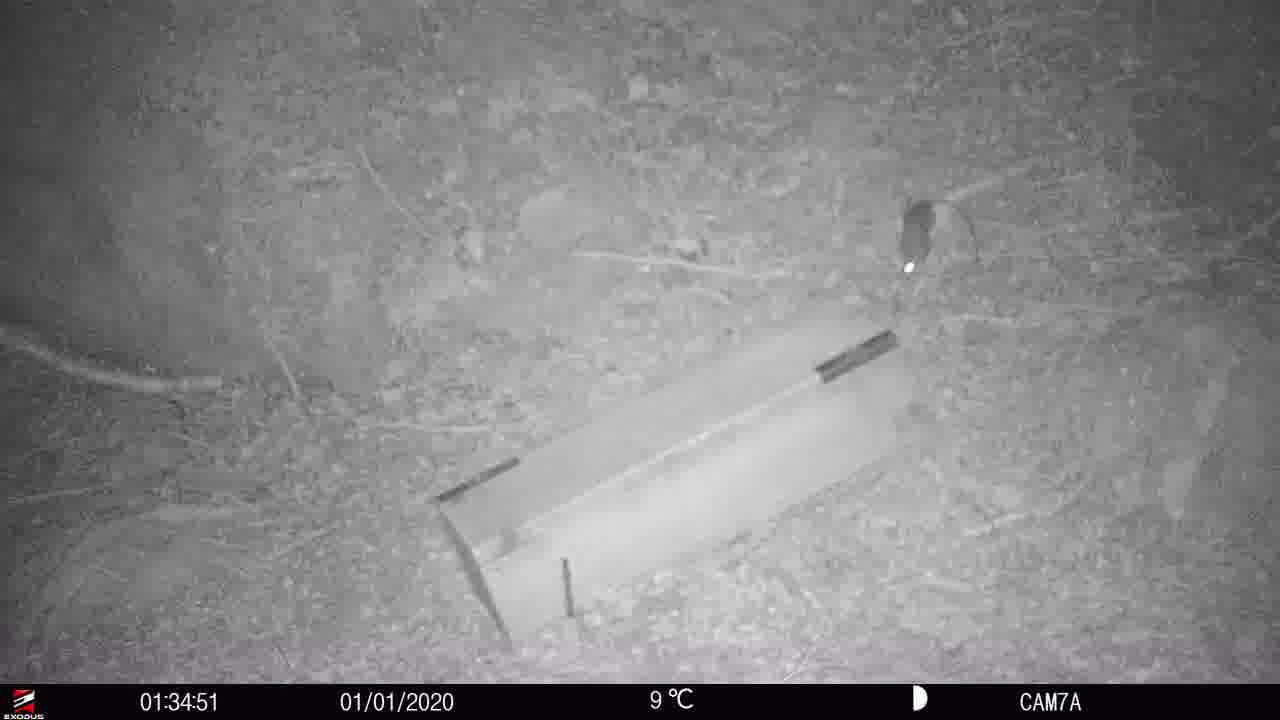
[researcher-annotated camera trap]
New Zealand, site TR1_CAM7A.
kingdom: Animalia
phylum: Chordata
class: Mammalia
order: Rodentia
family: Muridae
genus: Rattus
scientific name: Rattus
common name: rat